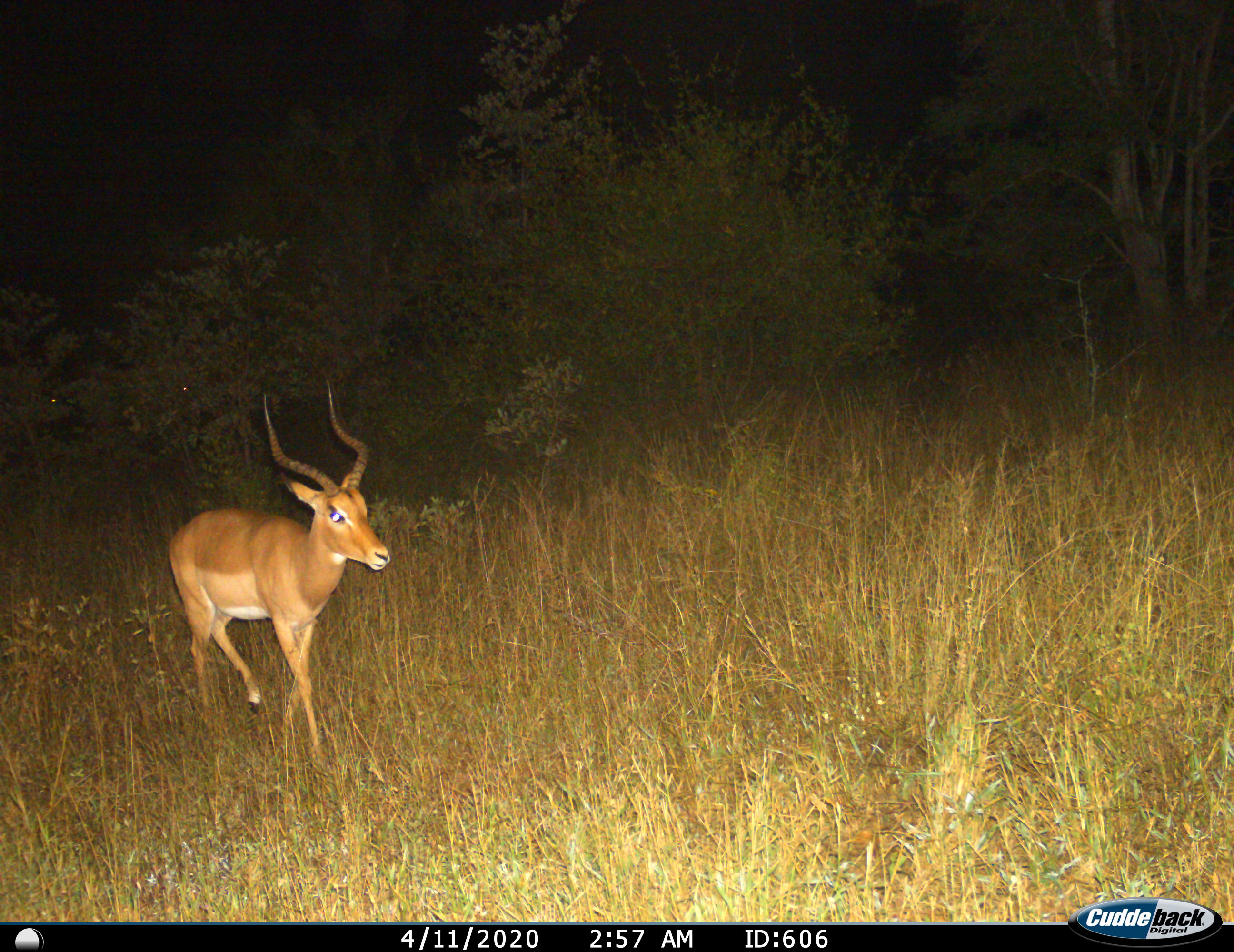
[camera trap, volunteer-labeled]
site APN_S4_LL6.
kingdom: Animalia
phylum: Chordata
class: Mammalia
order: Artiodactyla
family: Bovidae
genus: Aepyceros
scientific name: Aepyceros melampus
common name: impala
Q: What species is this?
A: Impala (Aepyceros melampus).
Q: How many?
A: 1.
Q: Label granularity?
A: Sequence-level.